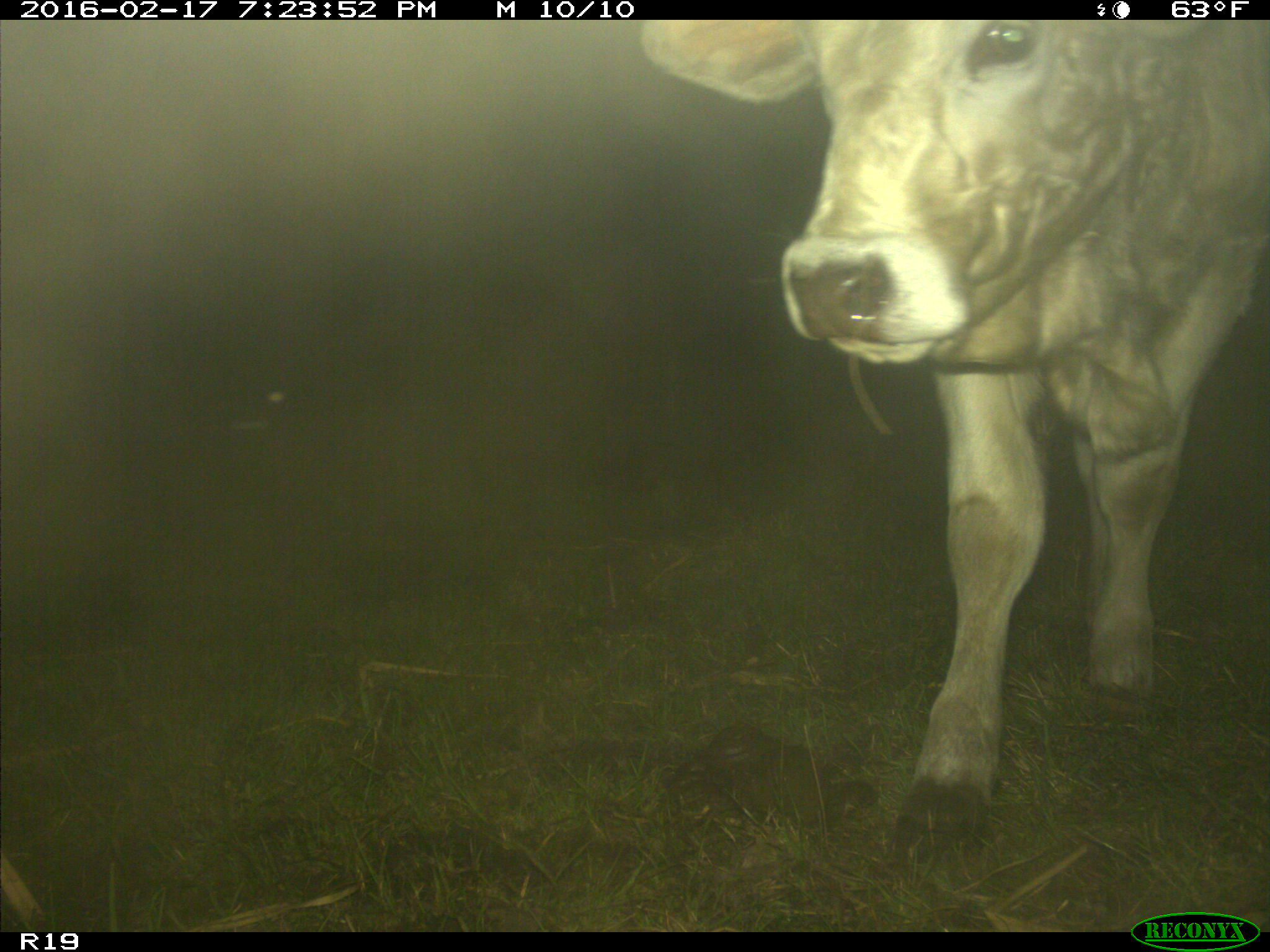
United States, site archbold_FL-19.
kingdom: Animalia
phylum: Chordata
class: Mammalia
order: Artiodactyla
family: Bovidae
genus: Bos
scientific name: Bos taurus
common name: domestic cow